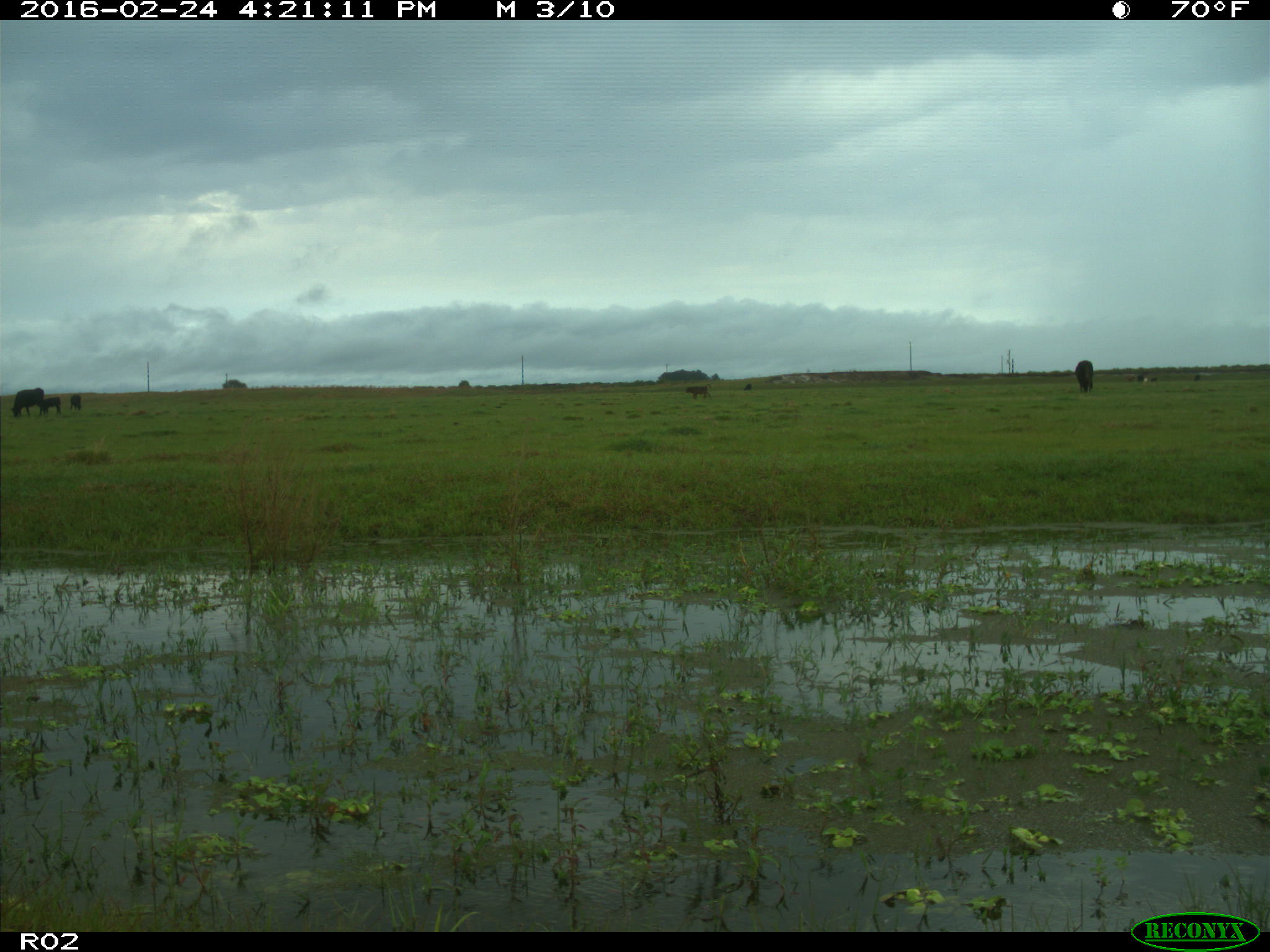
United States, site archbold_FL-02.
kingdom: Animalia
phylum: Chordata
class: Mammalia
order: Artiodactyla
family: Bovidae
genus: Bos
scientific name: Bos taurus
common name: domestic cow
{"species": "Bos taurus (domestic cow)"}